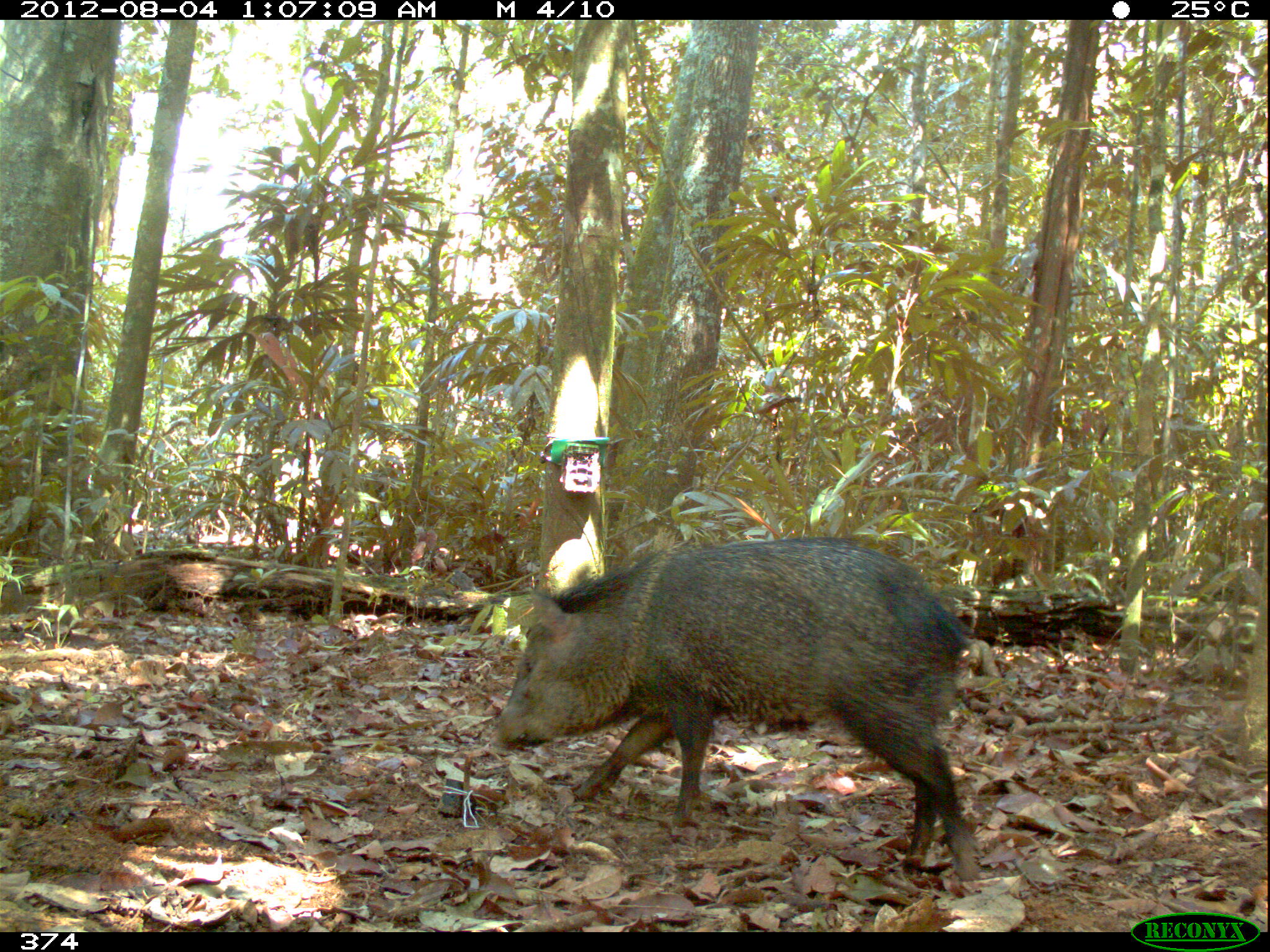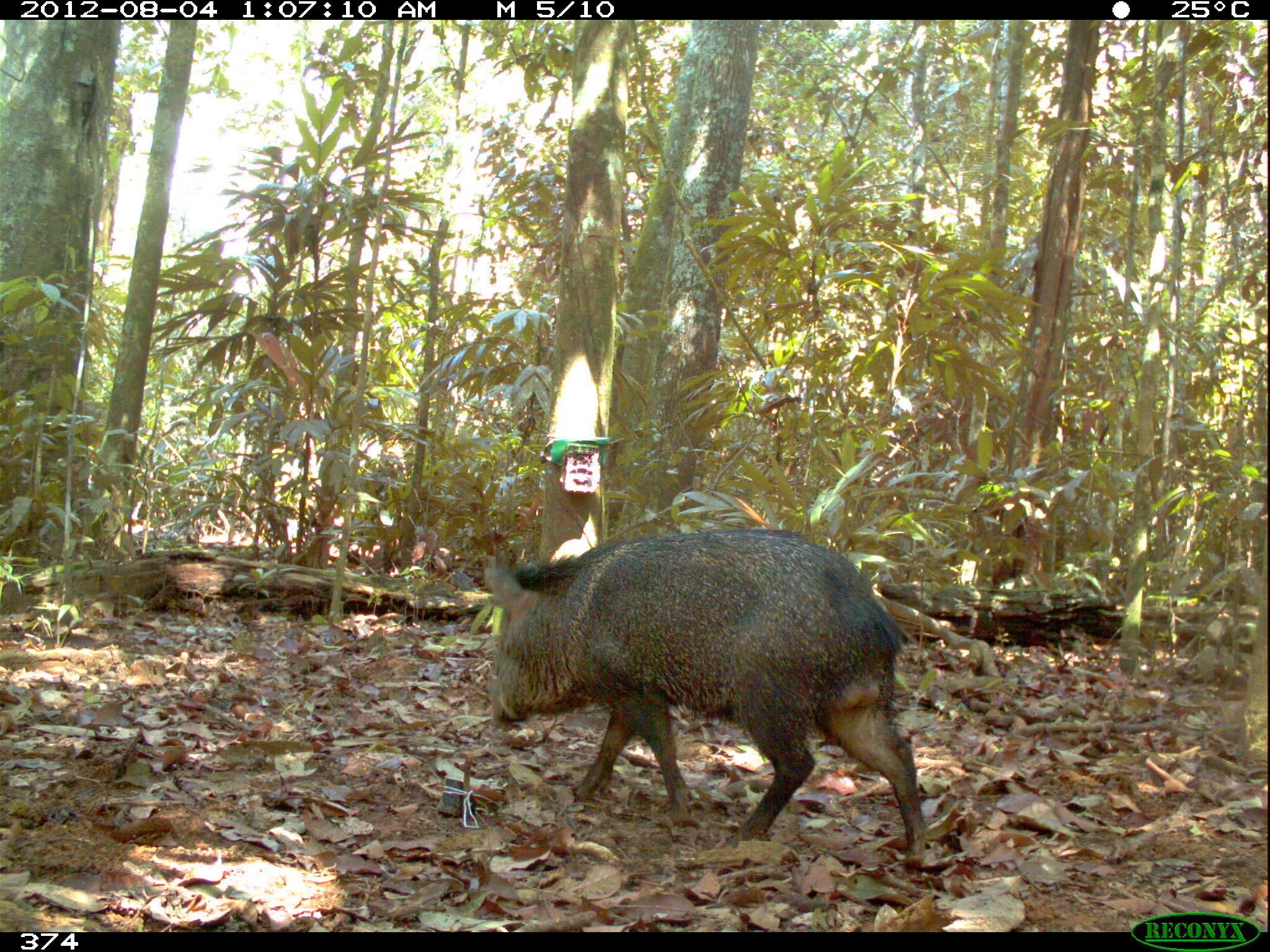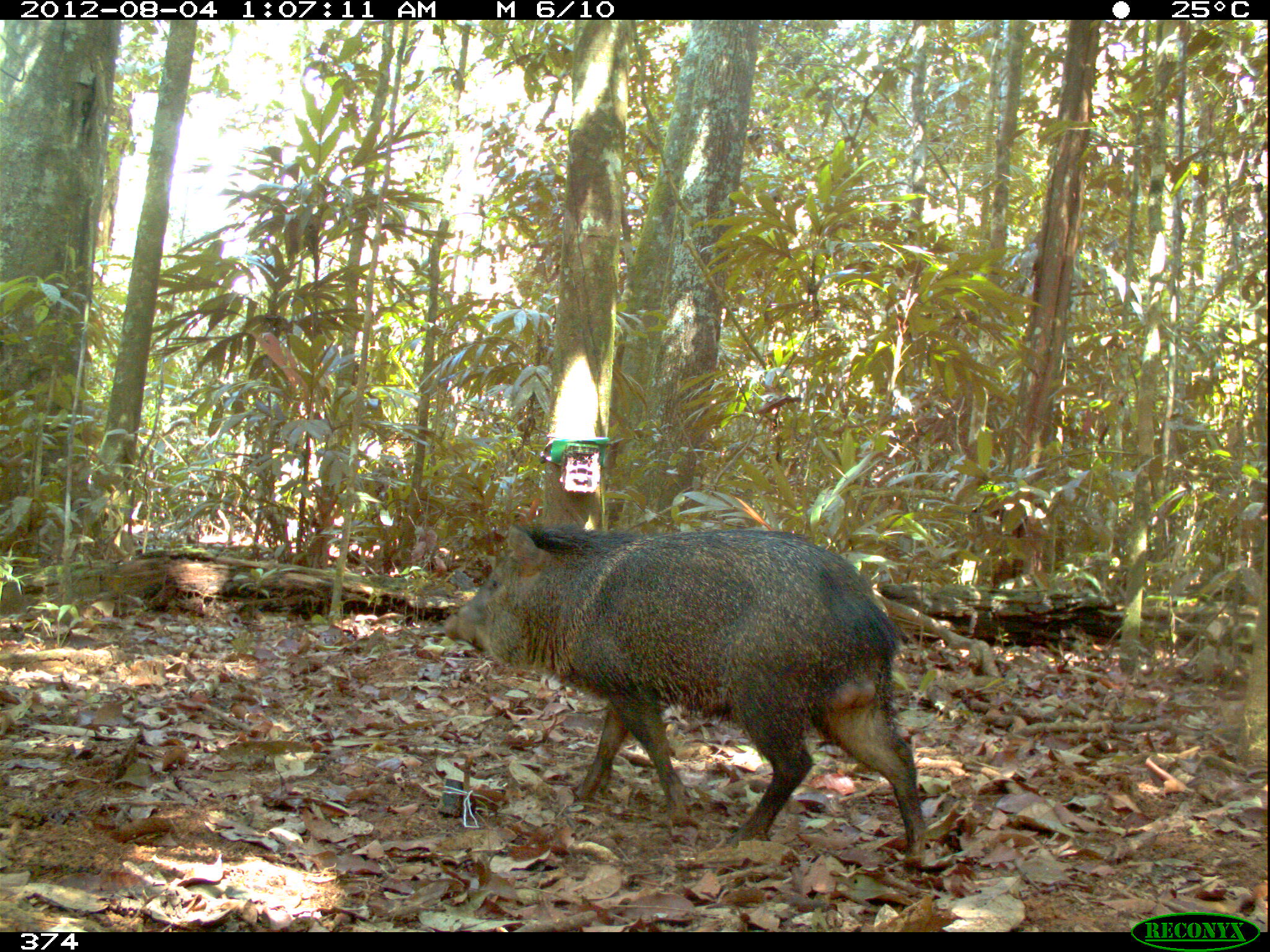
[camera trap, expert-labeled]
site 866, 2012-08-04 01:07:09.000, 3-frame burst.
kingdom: Animalia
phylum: Chordata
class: Mammalia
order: Artiodactyla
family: Tayassuidae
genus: Pecari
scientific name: Pecari tajacu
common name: collared peccary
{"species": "Pecari tajacu (collared peccary)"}